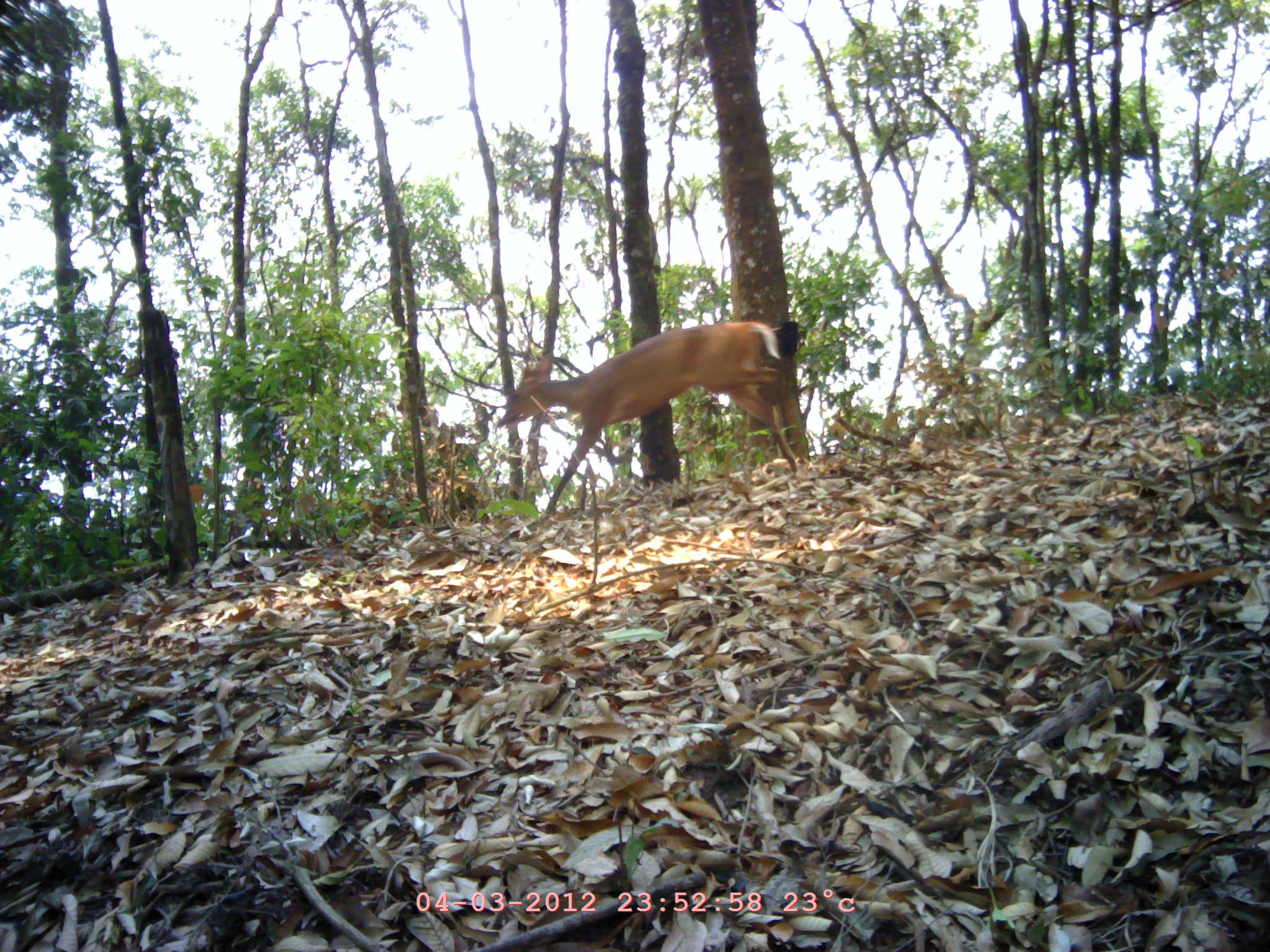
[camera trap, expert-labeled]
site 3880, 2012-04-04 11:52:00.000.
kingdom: Animalia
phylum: Chordata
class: Mammalia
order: Artiodactyla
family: Cervidae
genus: Muntiacus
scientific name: Muntiacus muntjak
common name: southern red muntjac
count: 1